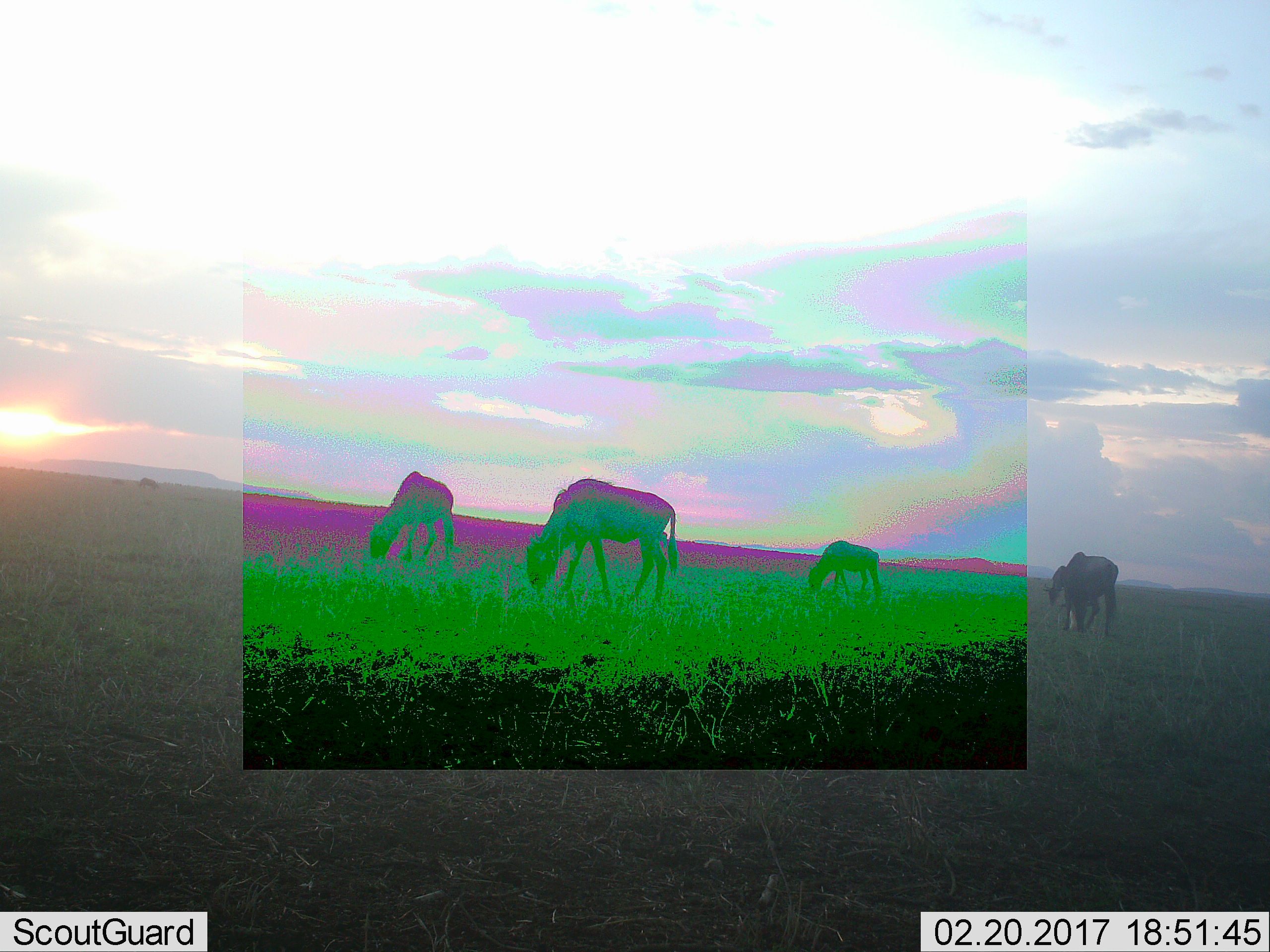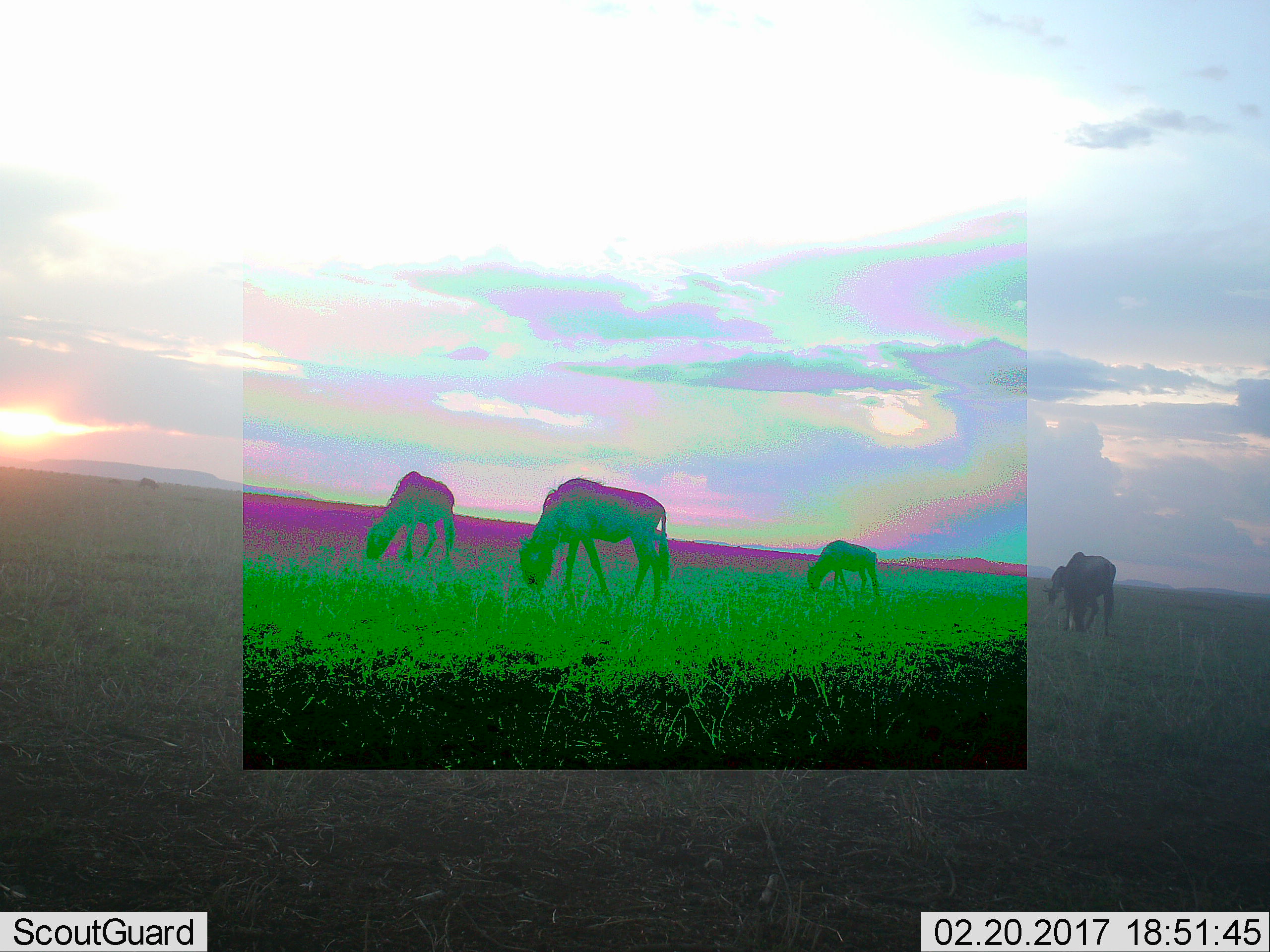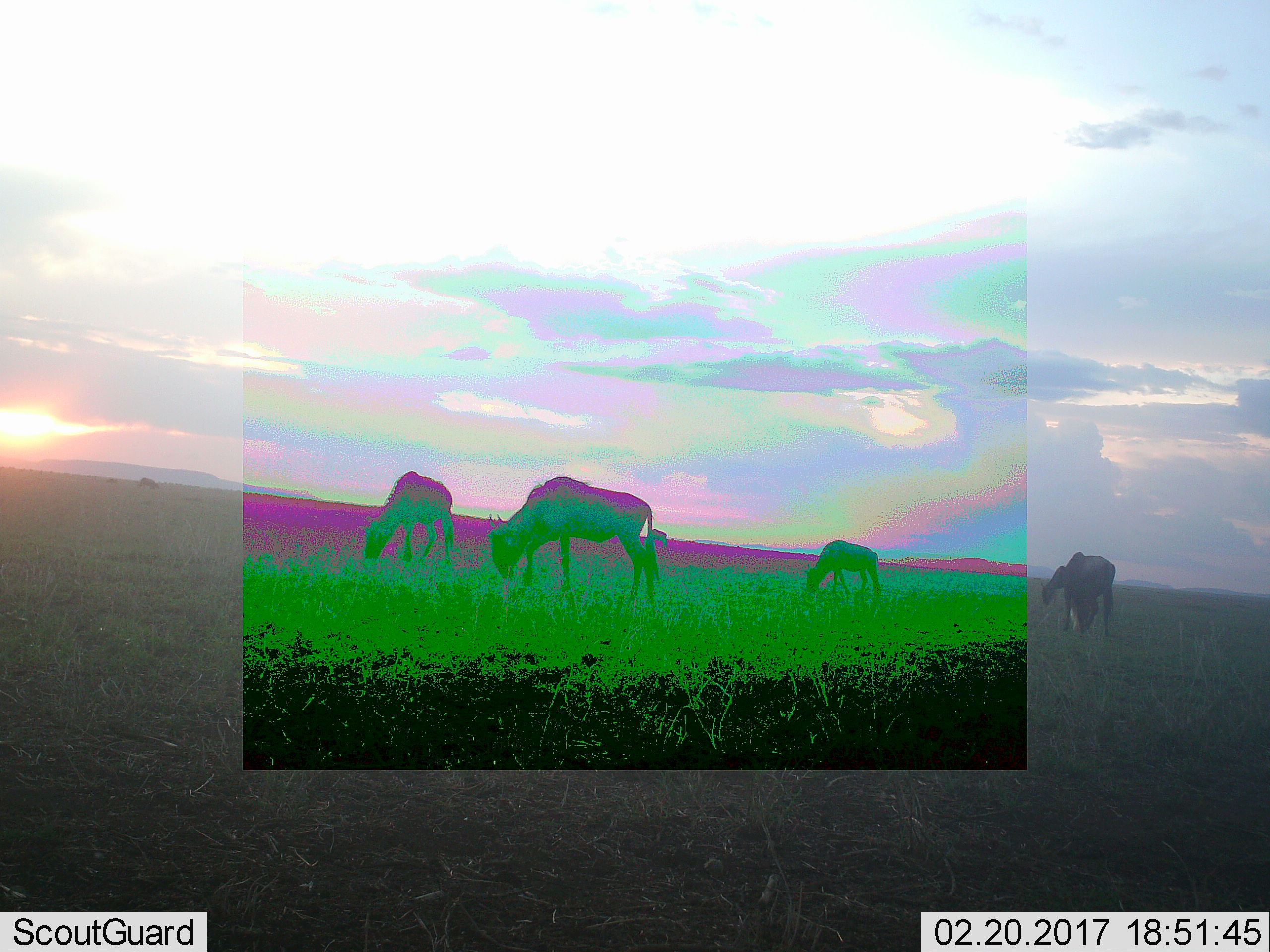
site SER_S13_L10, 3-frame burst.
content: unidentified animal